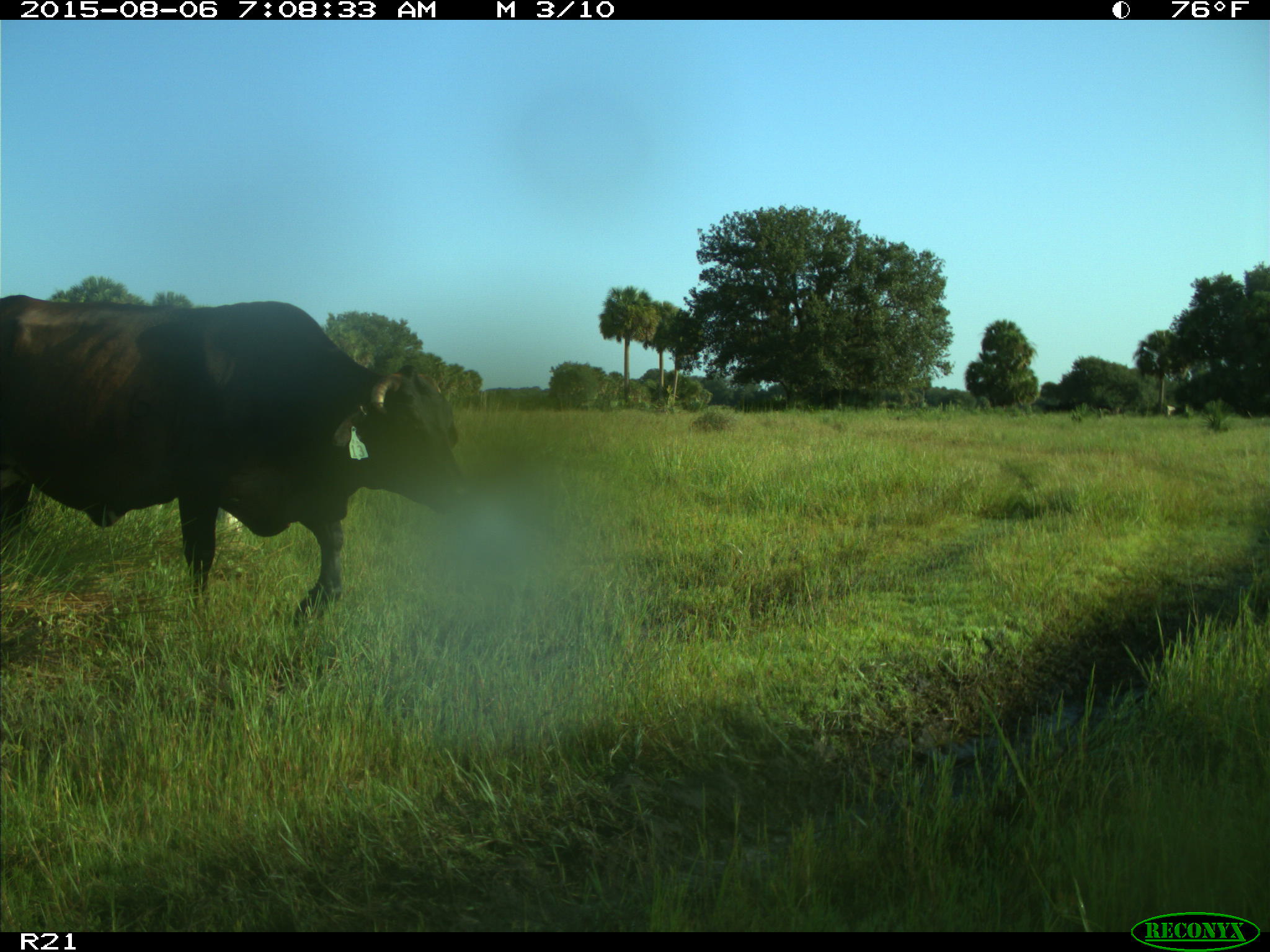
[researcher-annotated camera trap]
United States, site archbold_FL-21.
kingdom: Animalia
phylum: Chordata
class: Mammalia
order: Artiodactyla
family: Bovidae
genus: Bos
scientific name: Bos taurus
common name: domestic cow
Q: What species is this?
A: Bos taurus (domestic cow).